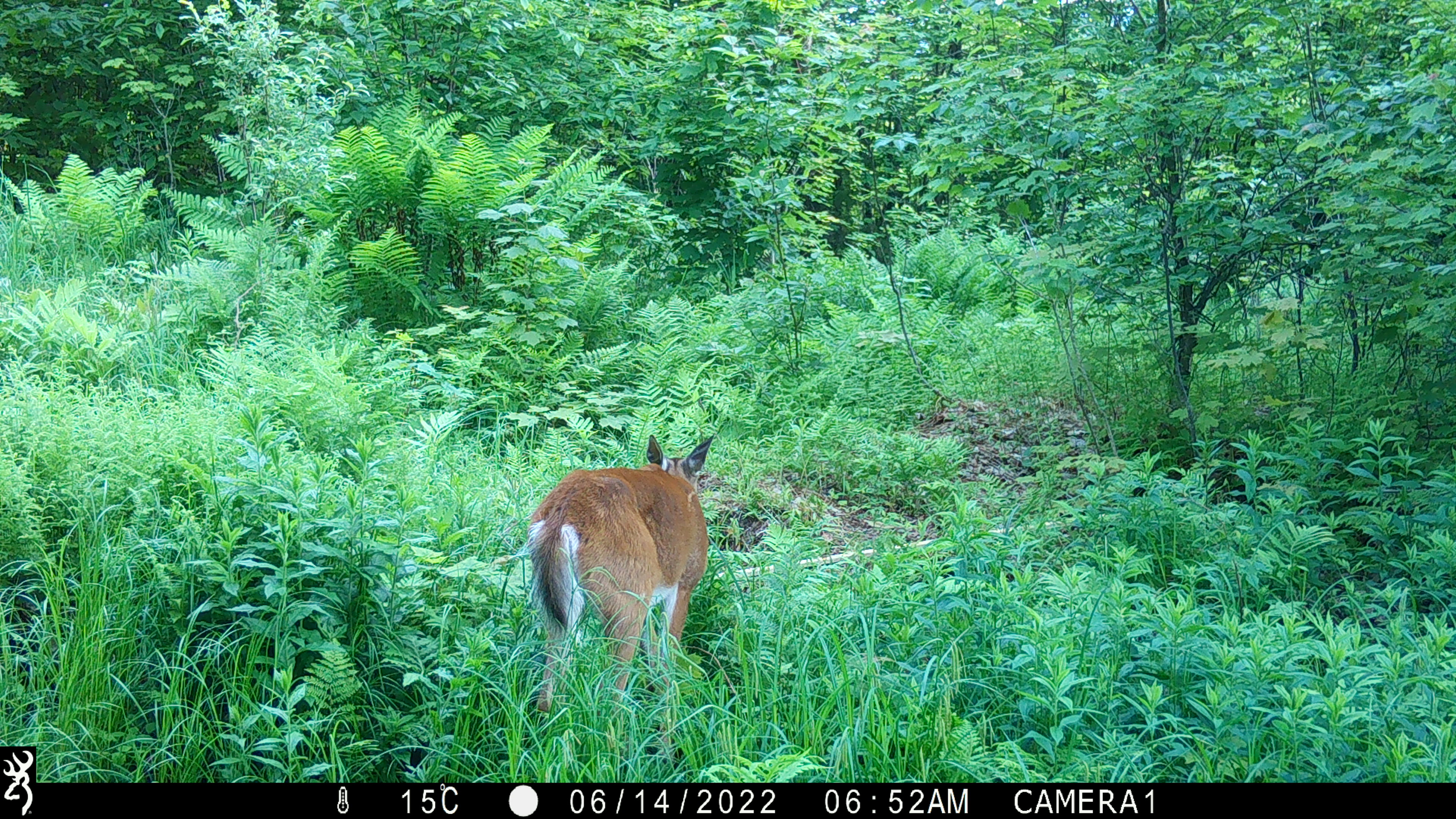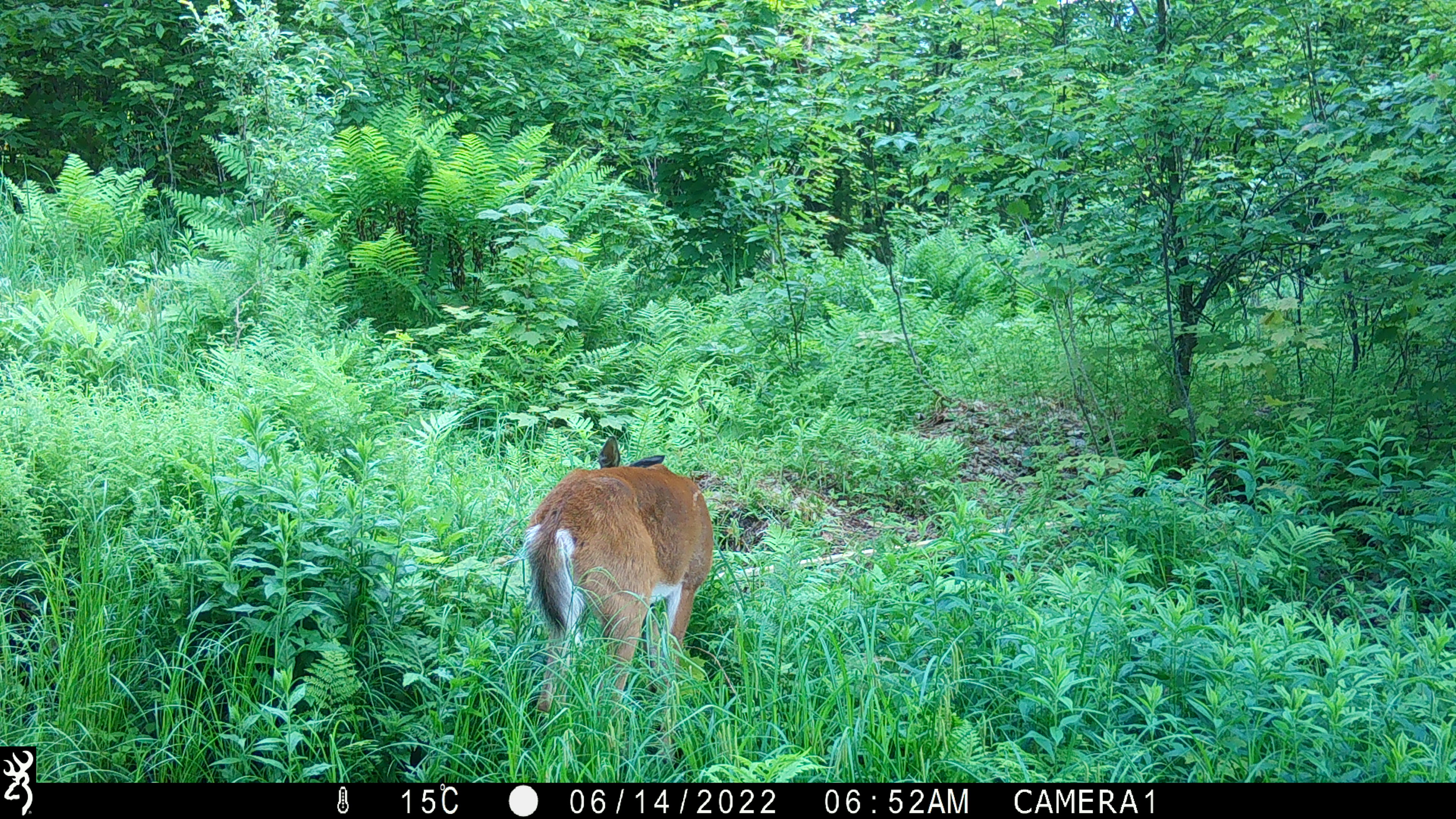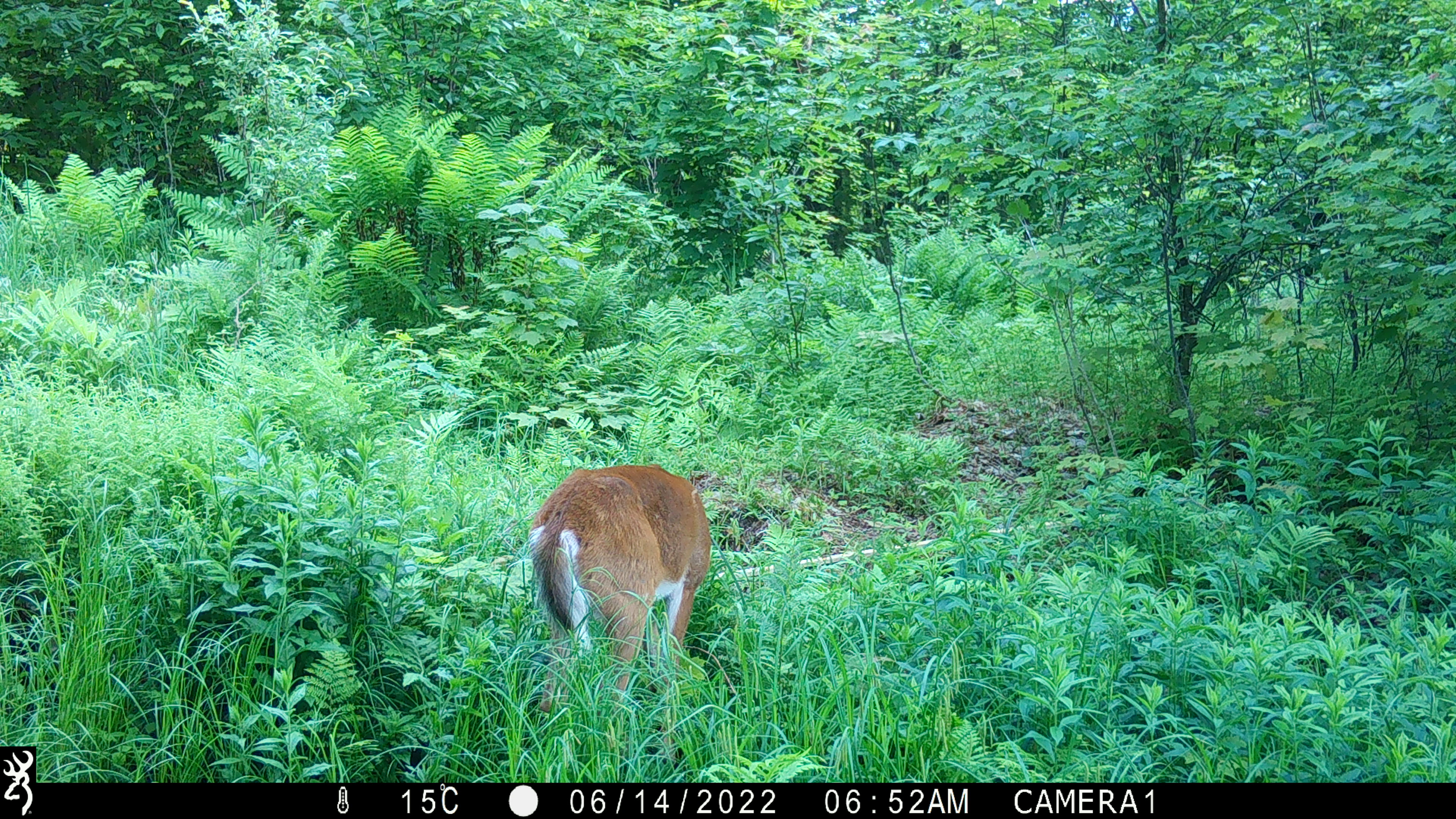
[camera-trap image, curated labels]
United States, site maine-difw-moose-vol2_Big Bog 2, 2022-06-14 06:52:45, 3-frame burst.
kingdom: Animalia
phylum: Chordata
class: Mammalia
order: Artiodactyla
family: Cervidae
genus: Odocoileus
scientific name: Odocoileus virginianus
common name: white-tailed deer